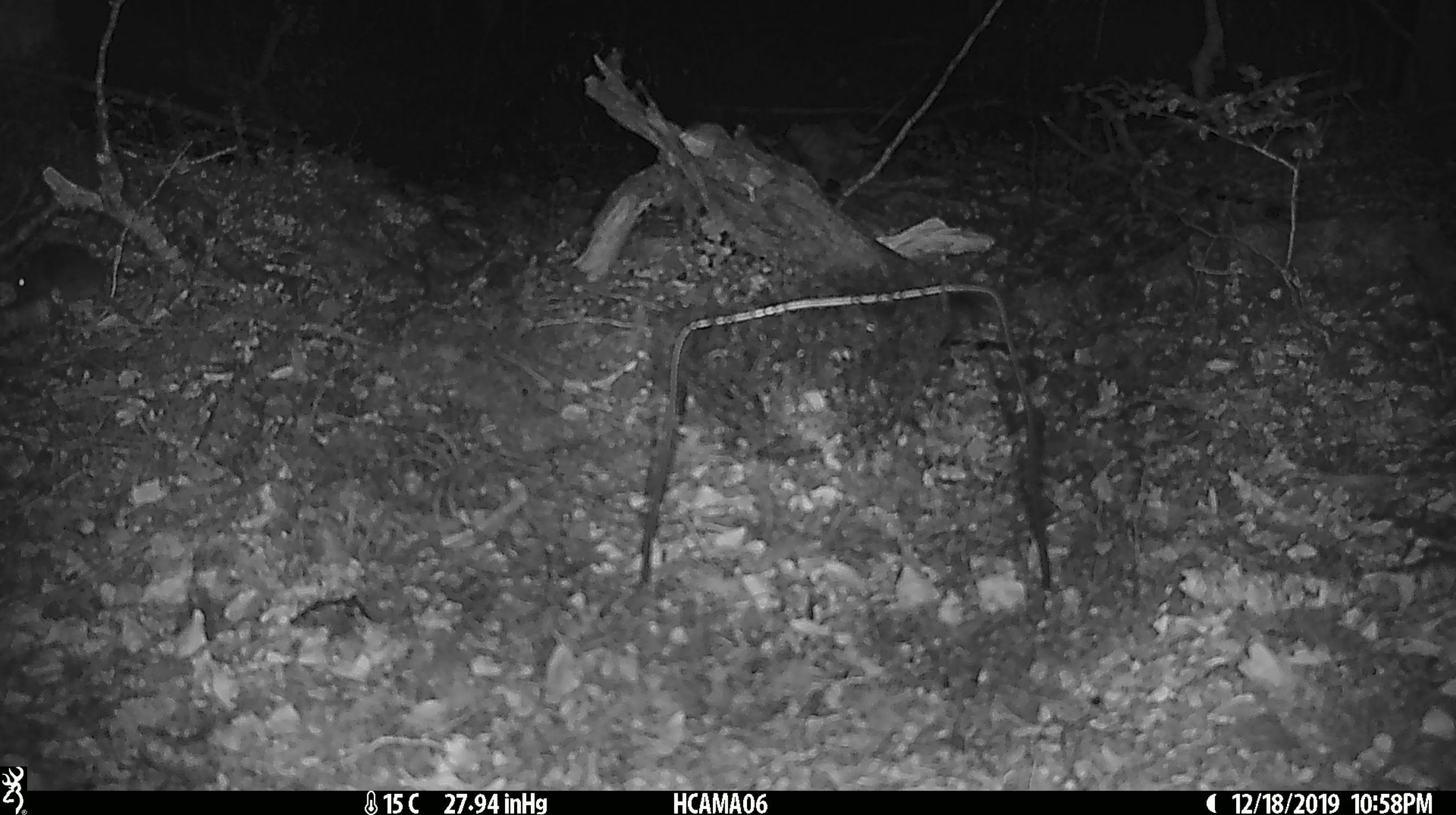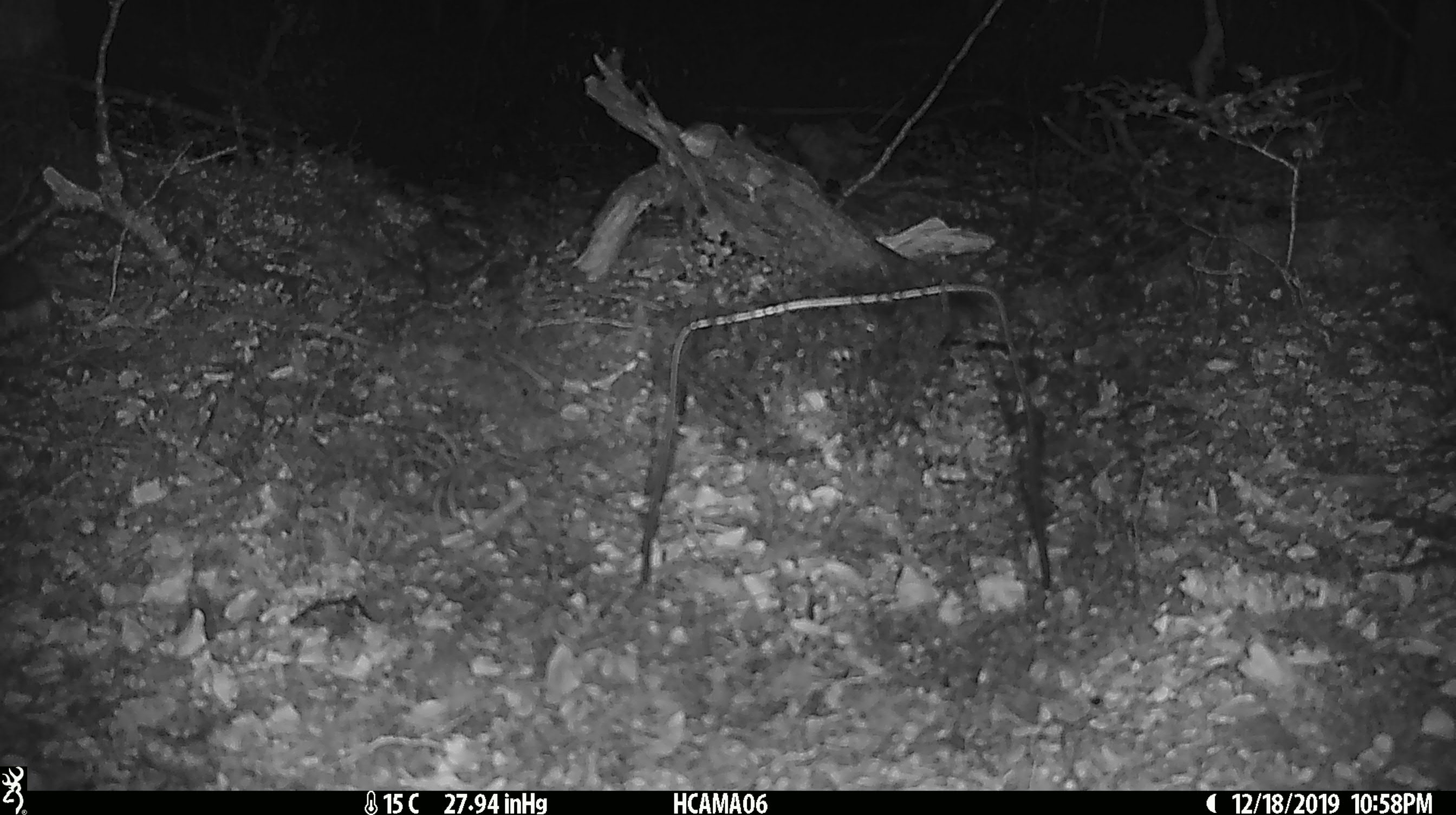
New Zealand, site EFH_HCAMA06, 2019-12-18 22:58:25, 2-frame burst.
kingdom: Animalia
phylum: Chordata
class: Mammalia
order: Rodentia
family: Muridae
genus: Mus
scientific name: Mus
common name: mouse